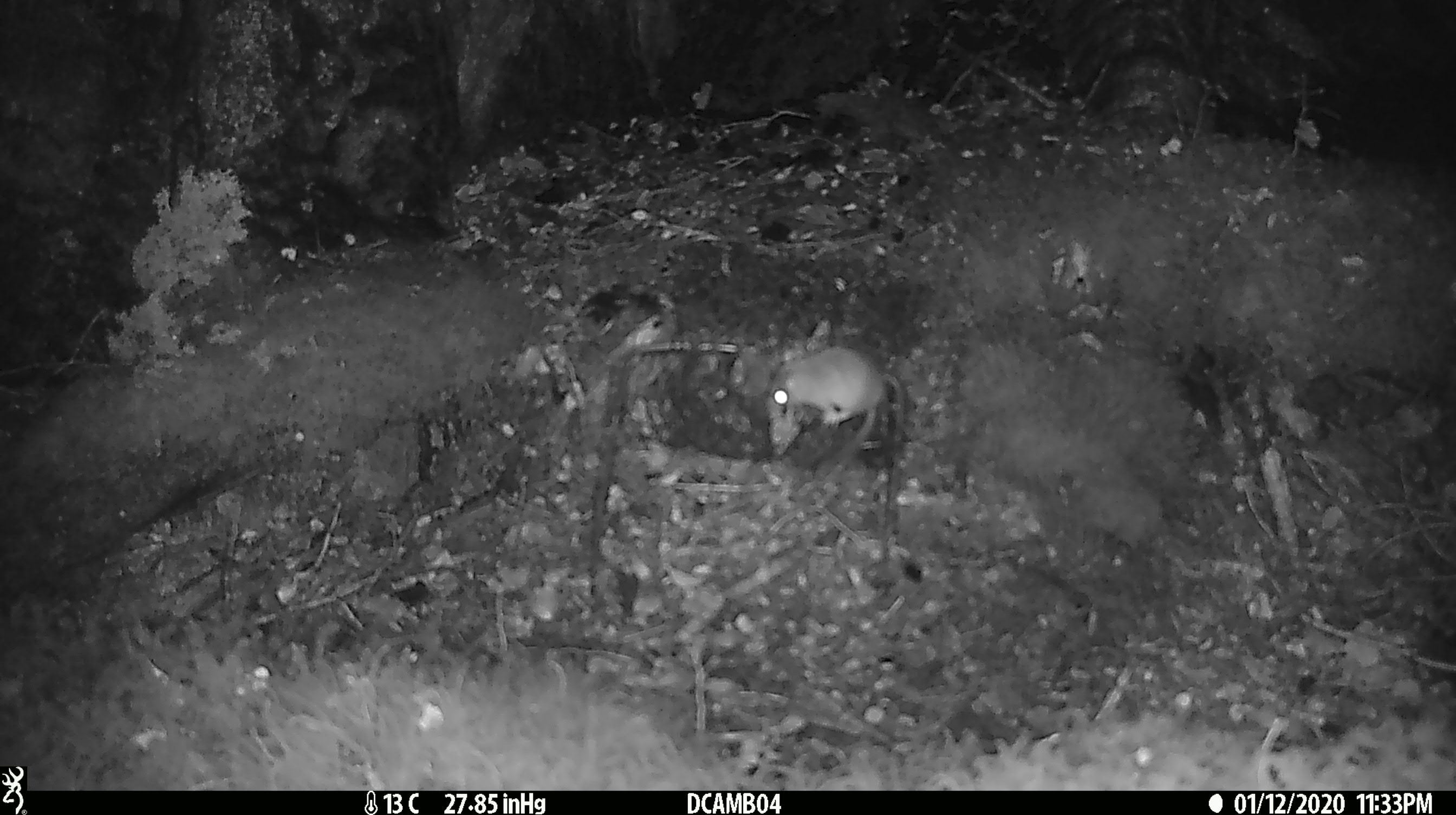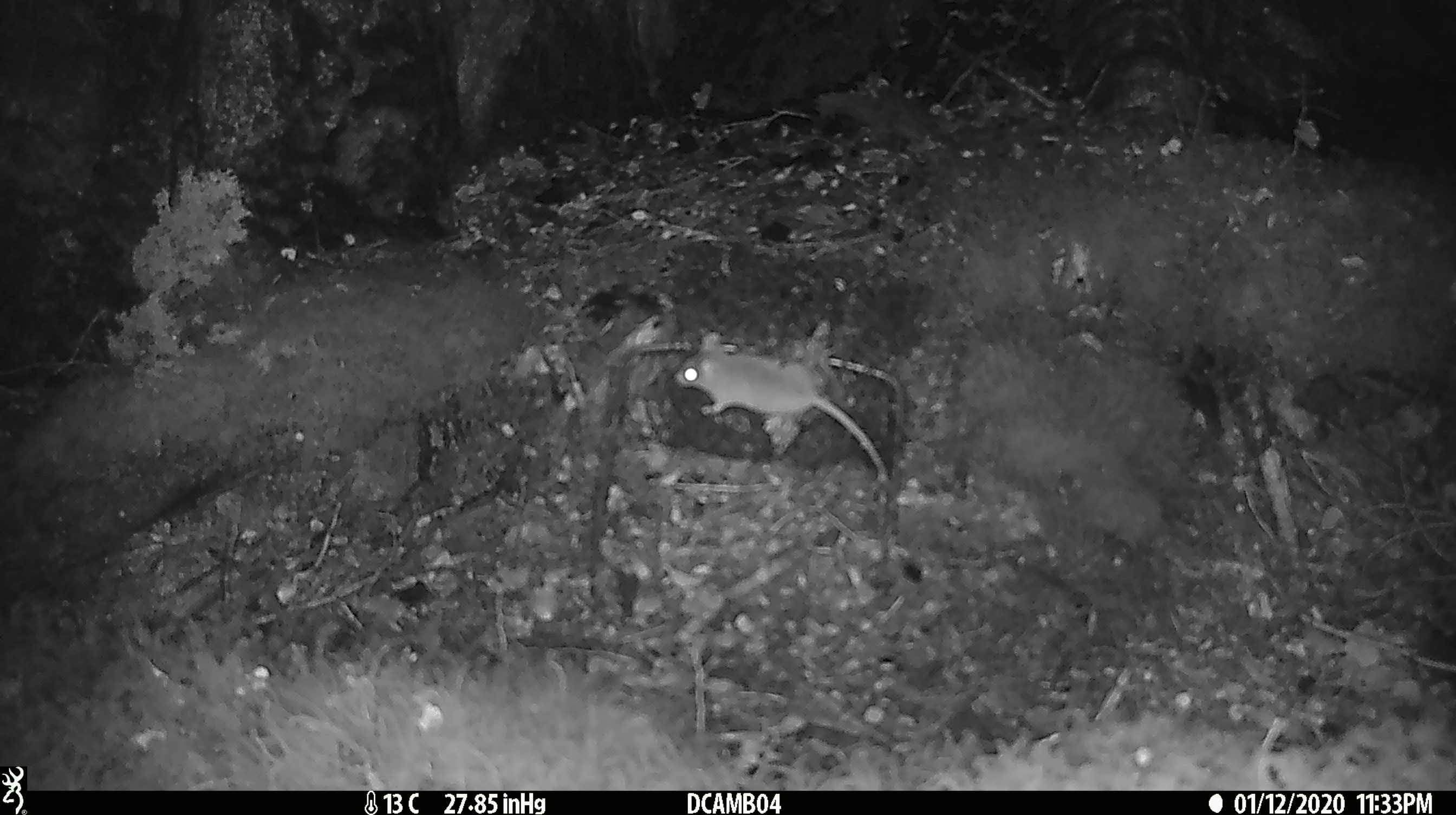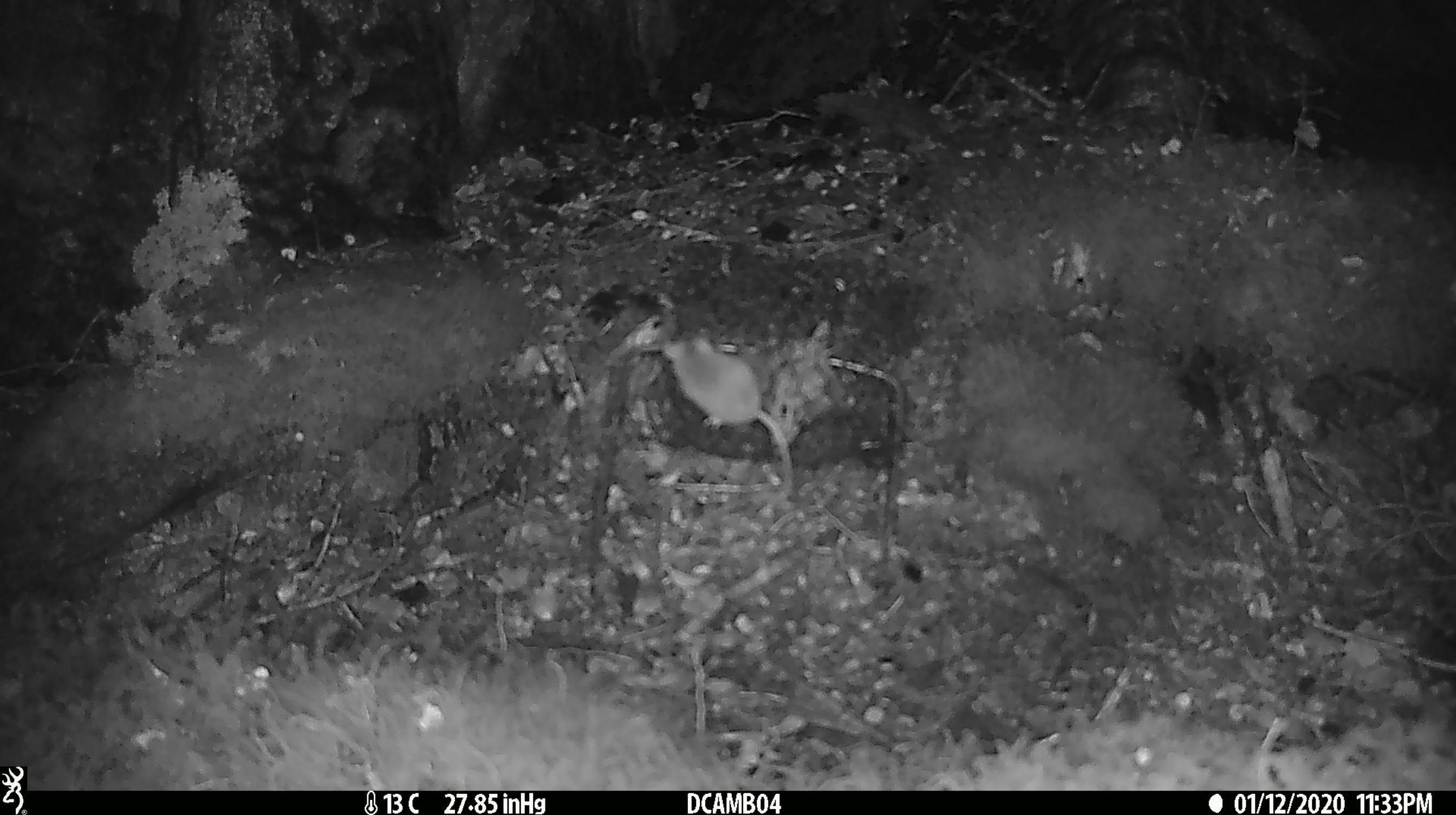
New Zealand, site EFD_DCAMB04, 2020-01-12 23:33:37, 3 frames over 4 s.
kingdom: Animalia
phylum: Chordata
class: Mammalia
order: Rodentia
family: Muridae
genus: Mus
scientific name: Mus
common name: mouse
Mouse (Mus).